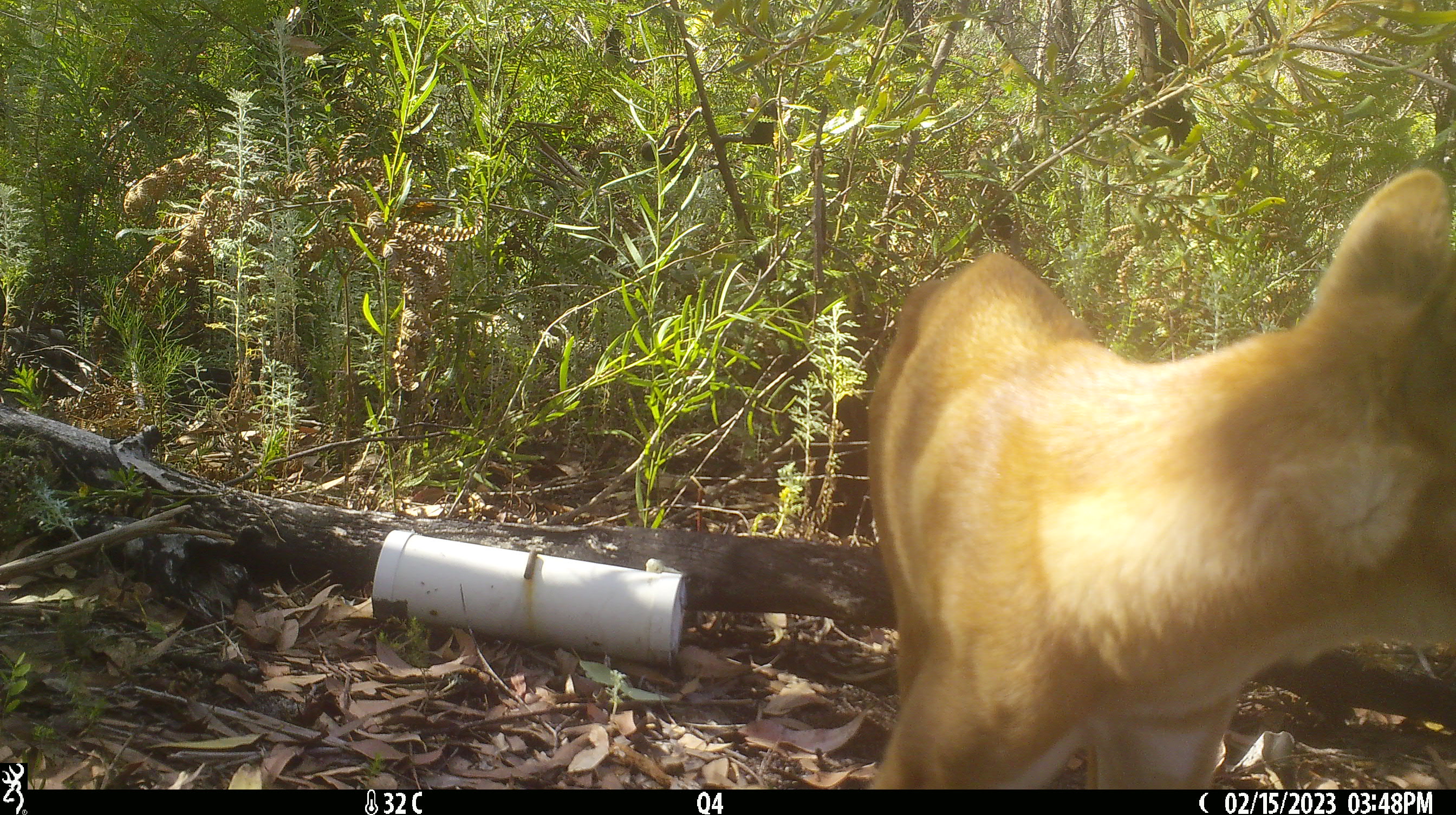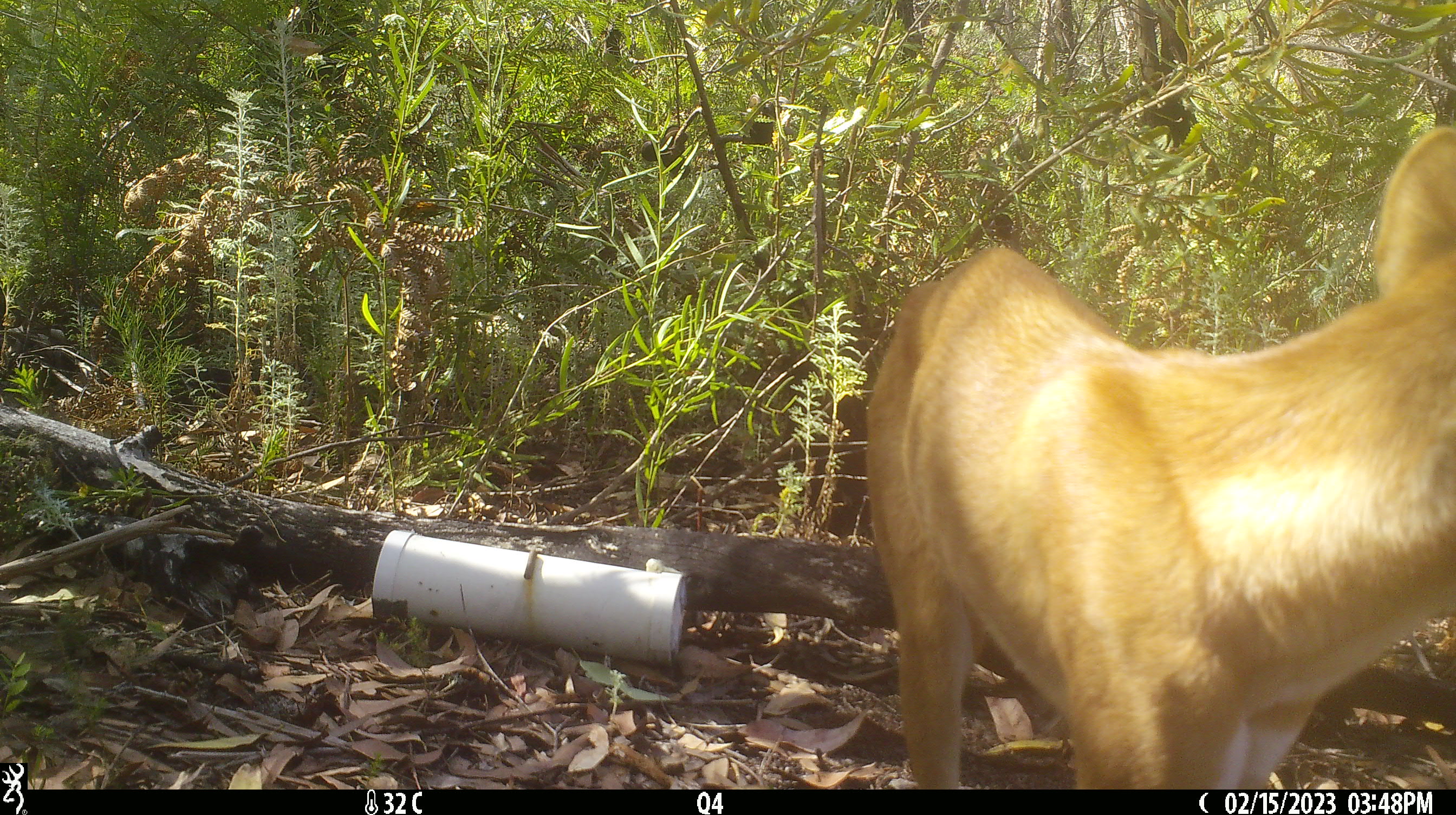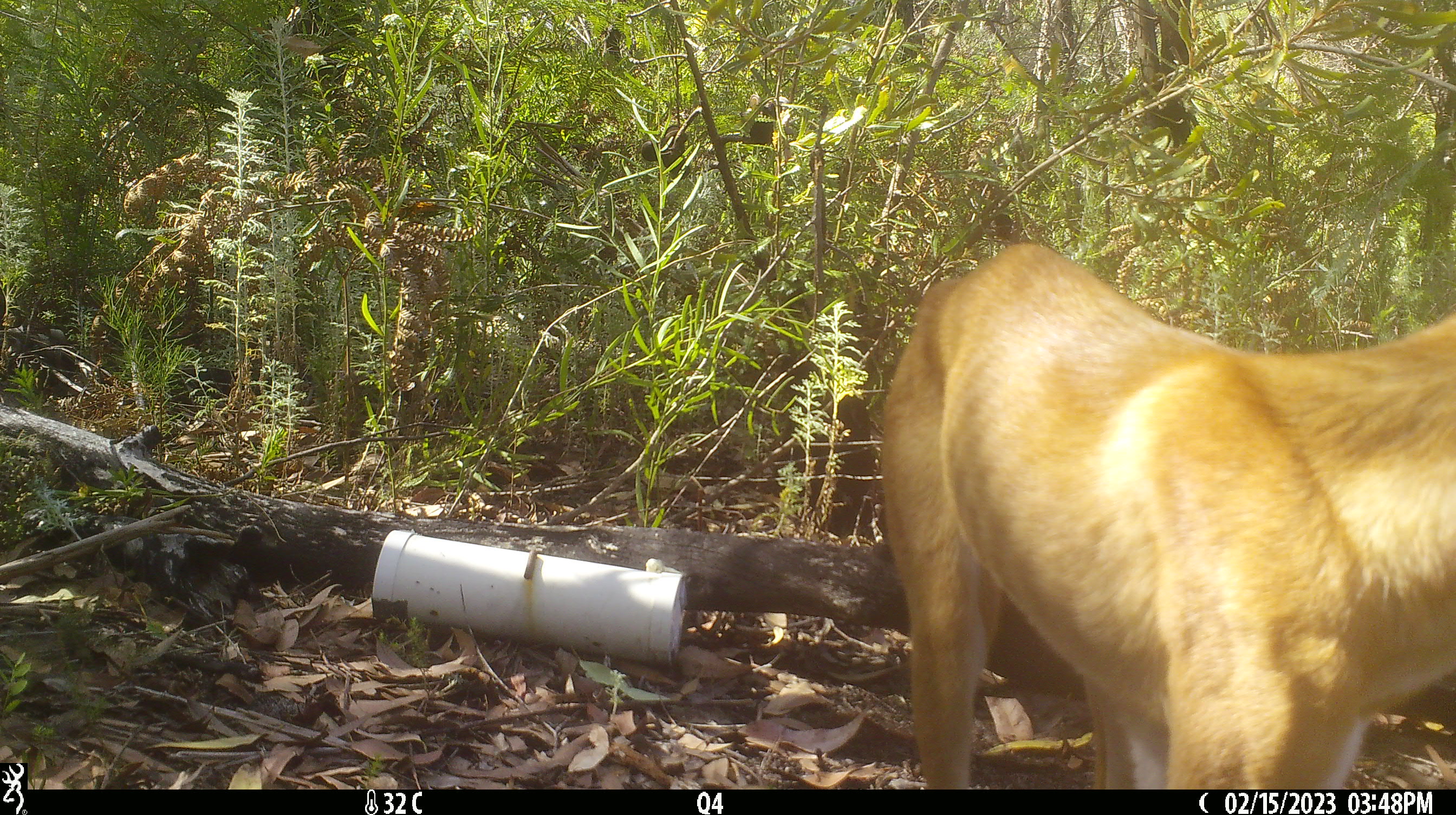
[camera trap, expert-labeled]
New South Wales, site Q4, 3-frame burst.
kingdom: Animalia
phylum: Chordata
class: Mammalia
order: Carnivora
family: Canidae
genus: Canis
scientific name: Canis familiaris dingo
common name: dingo